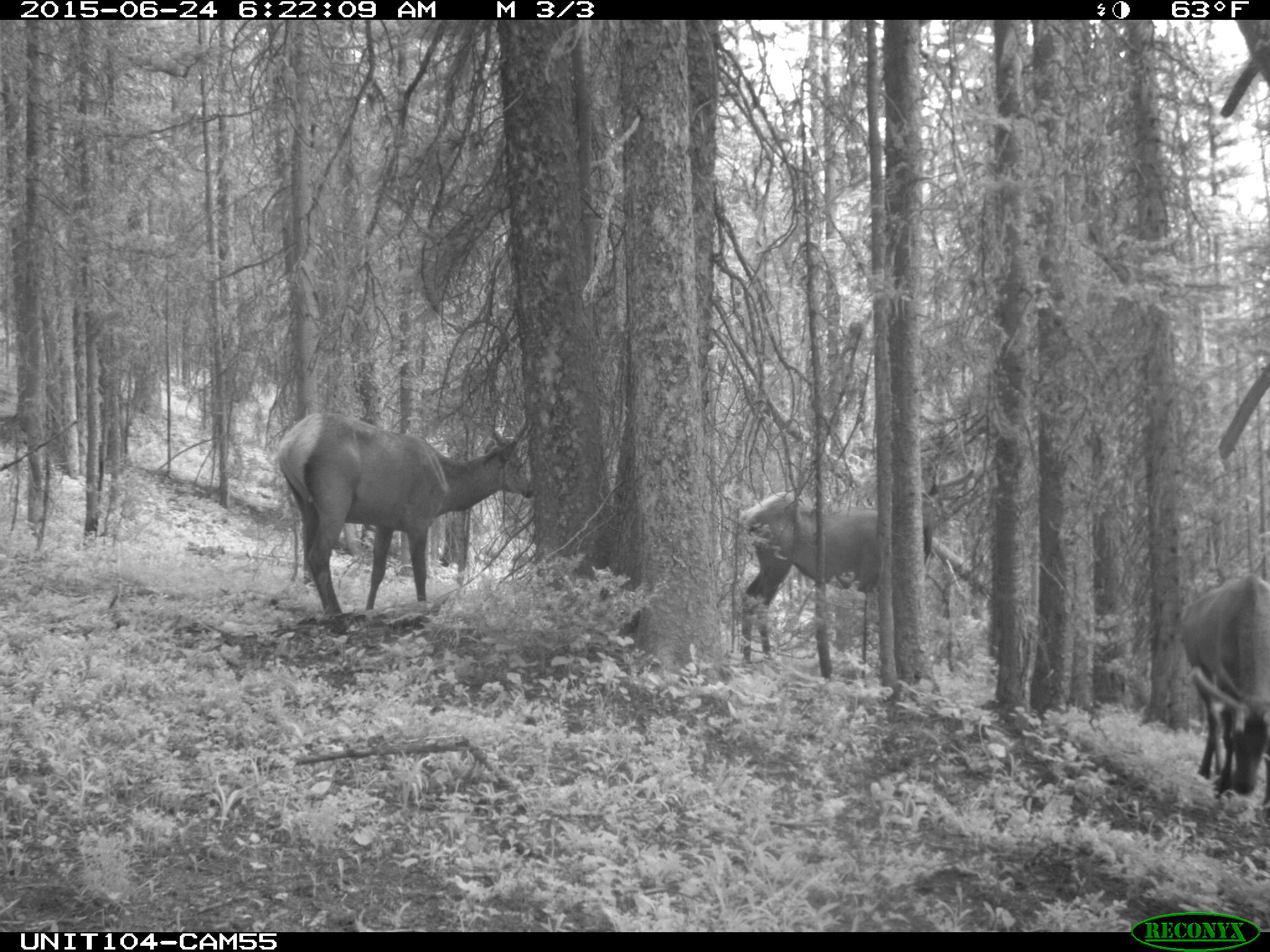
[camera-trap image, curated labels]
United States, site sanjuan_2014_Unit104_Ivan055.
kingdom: Animalia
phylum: Chordata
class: Mammalia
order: Artiodactyla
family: Cervidae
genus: Cervus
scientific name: Cervus elaphus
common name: red deer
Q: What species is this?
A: Cervus elaphus (red deer).